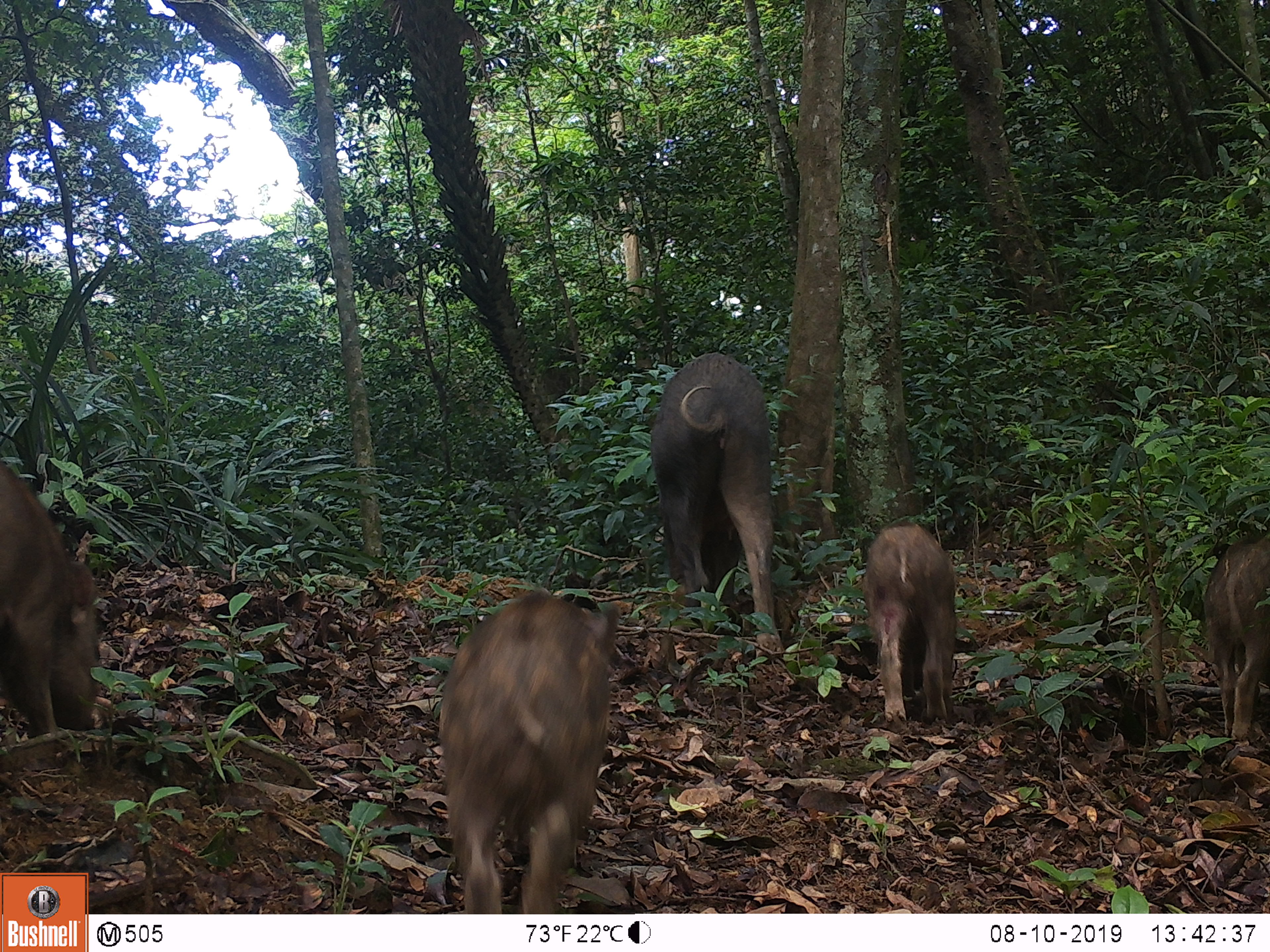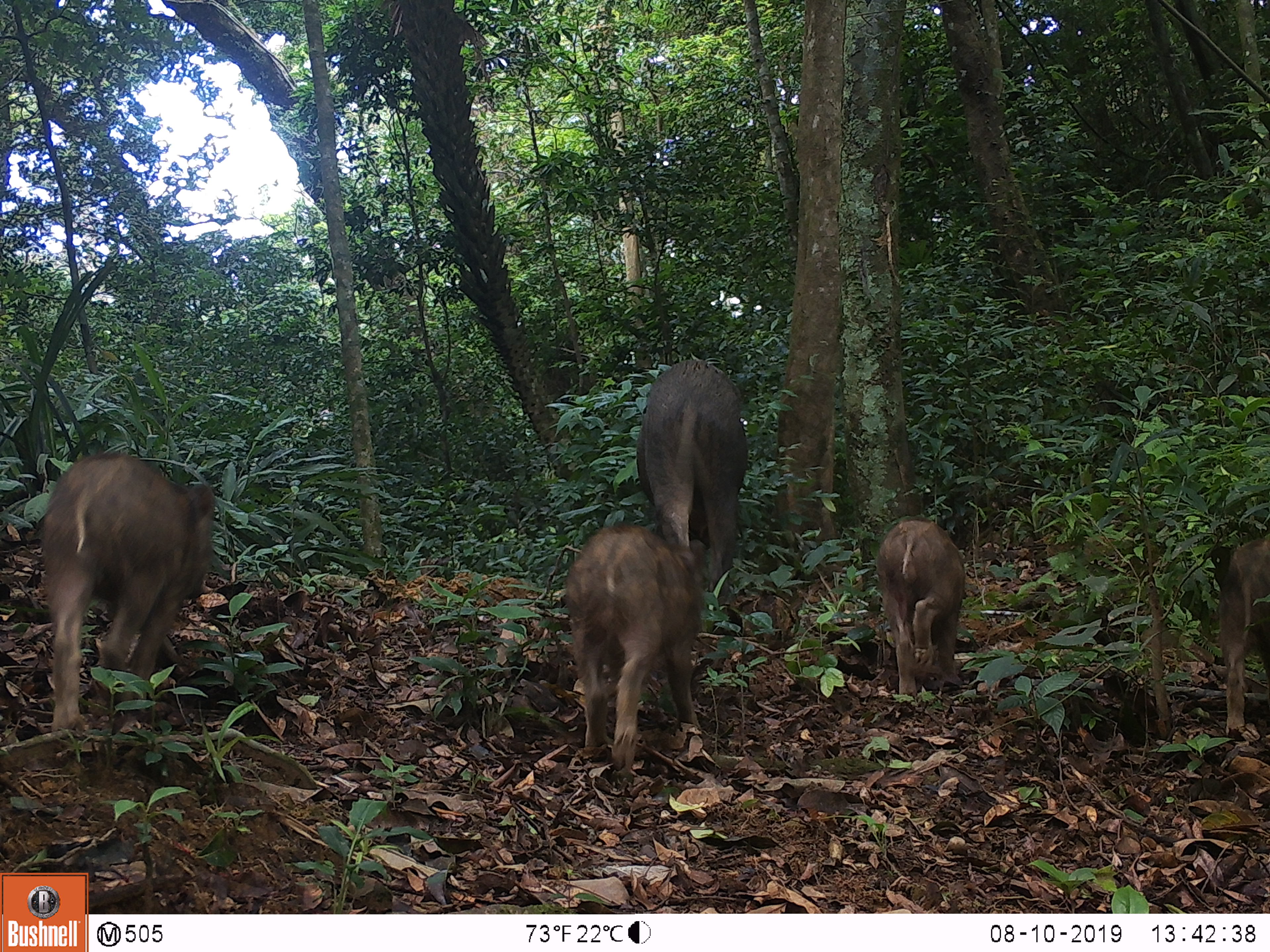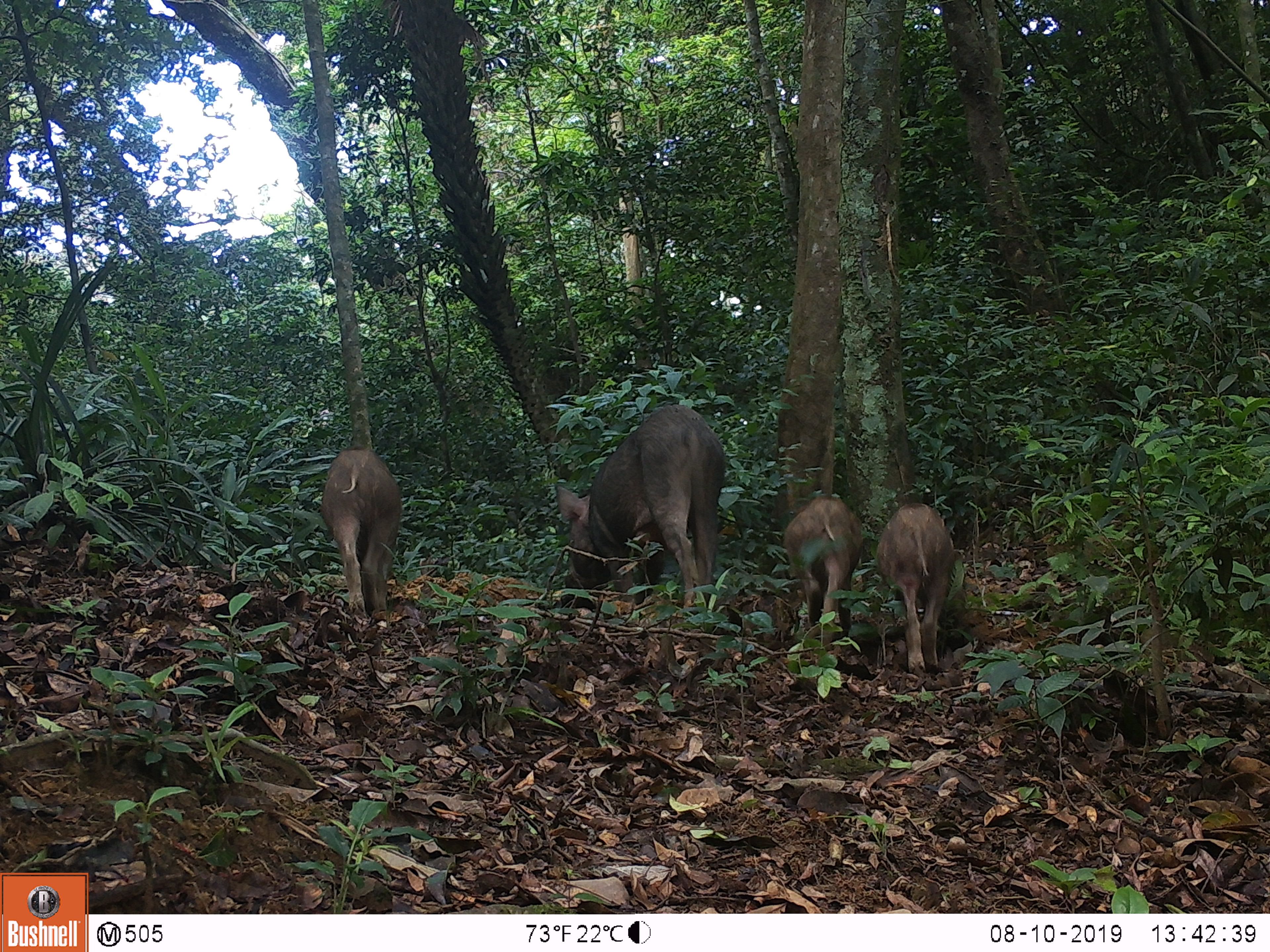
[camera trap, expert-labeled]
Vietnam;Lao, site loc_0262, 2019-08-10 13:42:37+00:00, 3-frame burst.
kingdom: Animalia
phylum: Chordata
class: Mammalia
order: Artiodactyla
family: Suidae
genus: Sus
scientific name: Sus scrofa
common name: eurasian wild pig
Eurasian wild pig (Sus scrofa). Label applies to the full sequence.